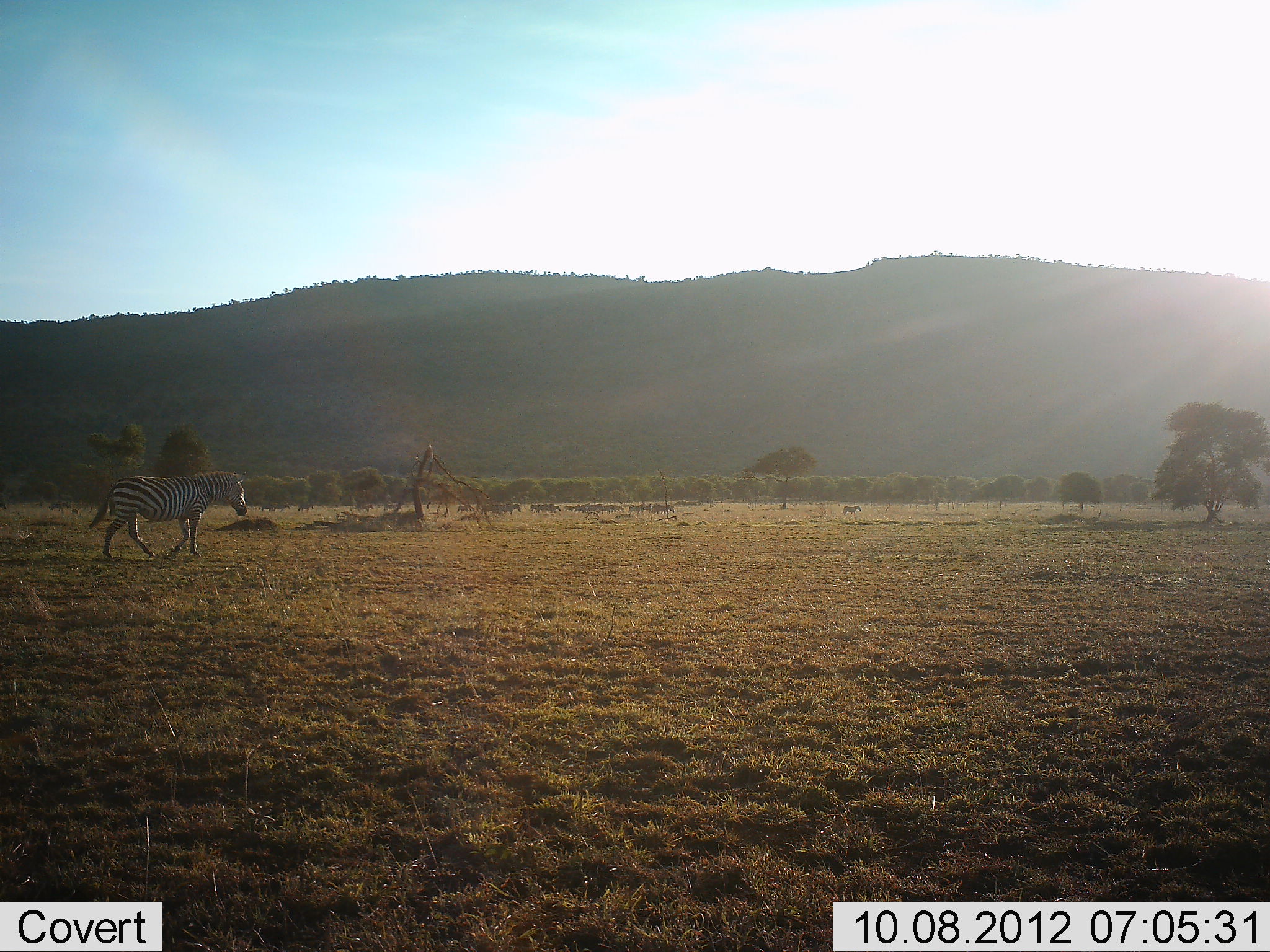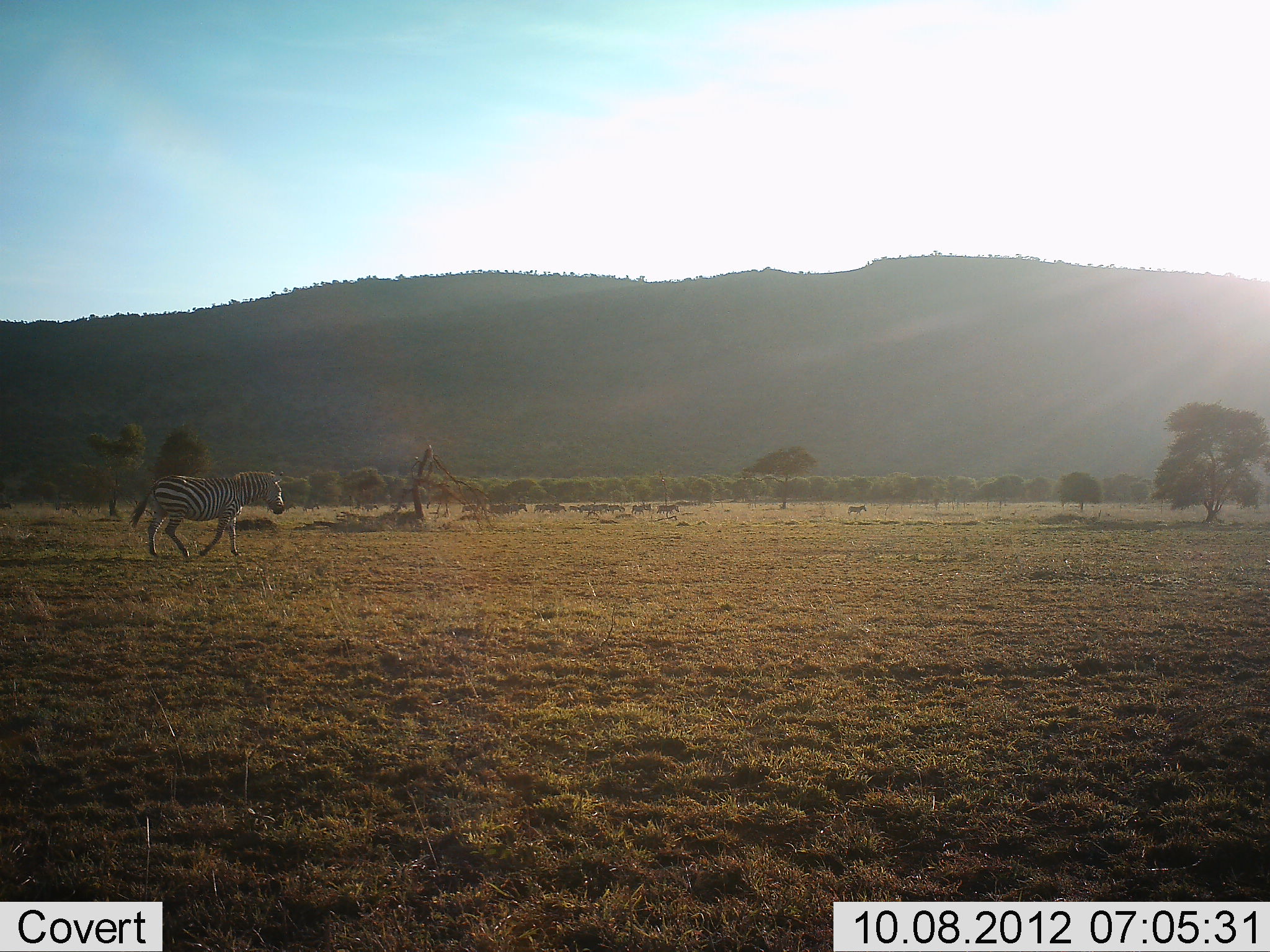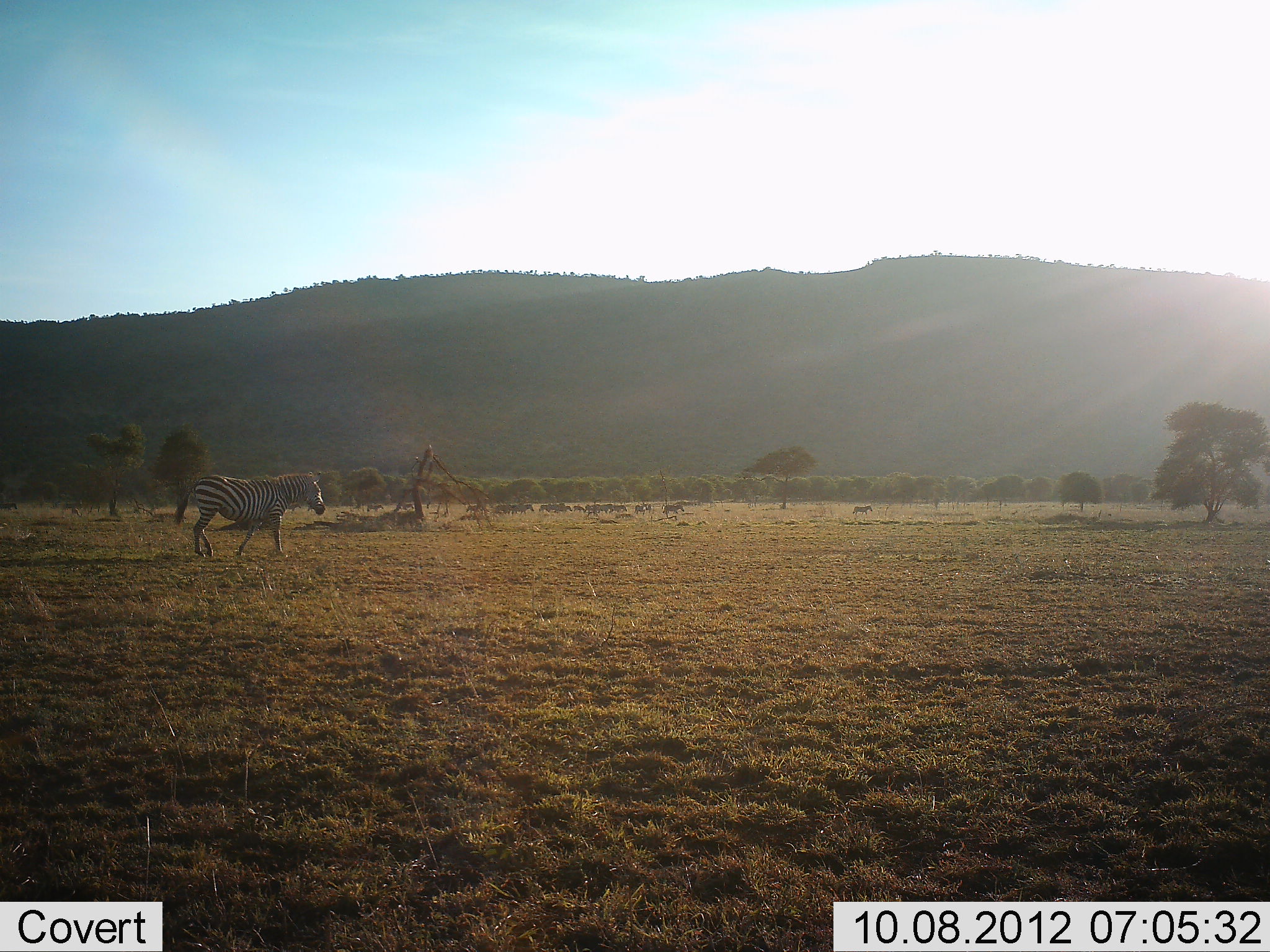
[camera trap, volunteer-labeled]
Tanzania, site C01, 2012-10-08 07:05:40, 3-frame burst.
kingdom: Animalia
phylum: Chordata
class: Mammalia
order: Perissodactyla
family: Equidae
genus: Equus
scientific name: Equus quagga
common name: plains zebra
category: zebra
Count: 11-50.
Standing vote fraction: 10%.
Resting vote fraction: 0%.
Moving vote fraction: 100%.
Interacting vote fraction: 0%.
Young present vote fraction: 0%.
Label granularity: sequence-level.